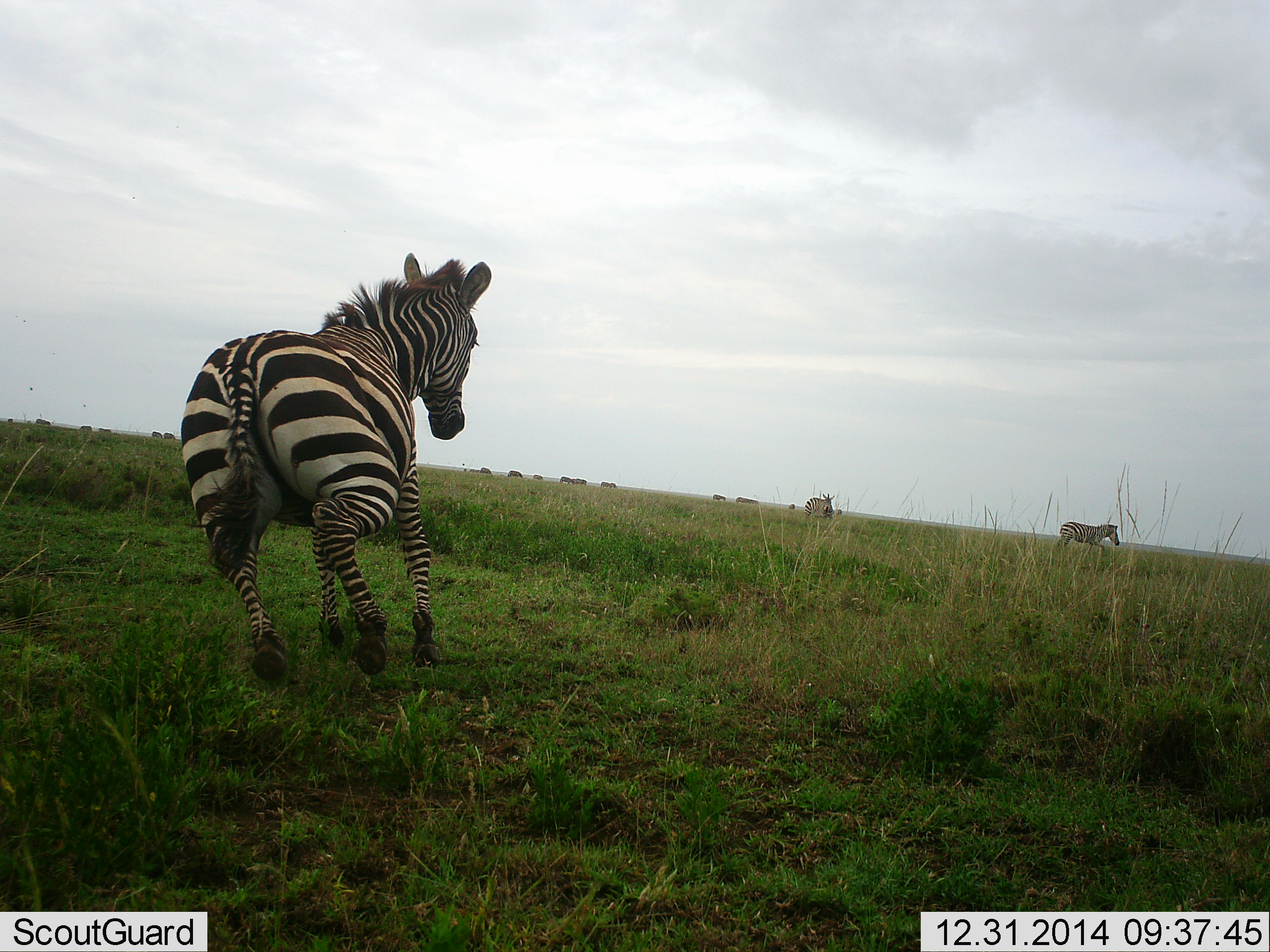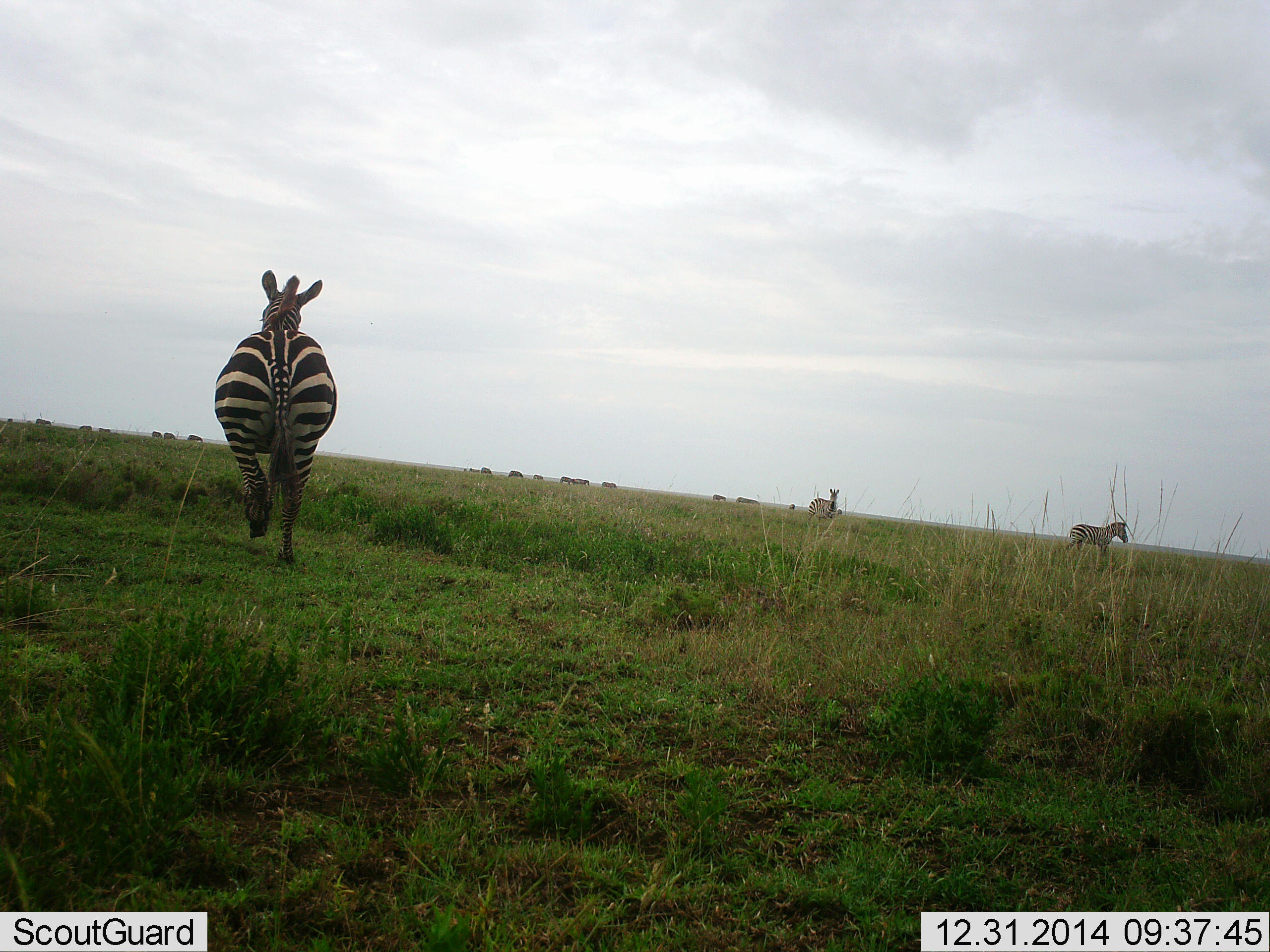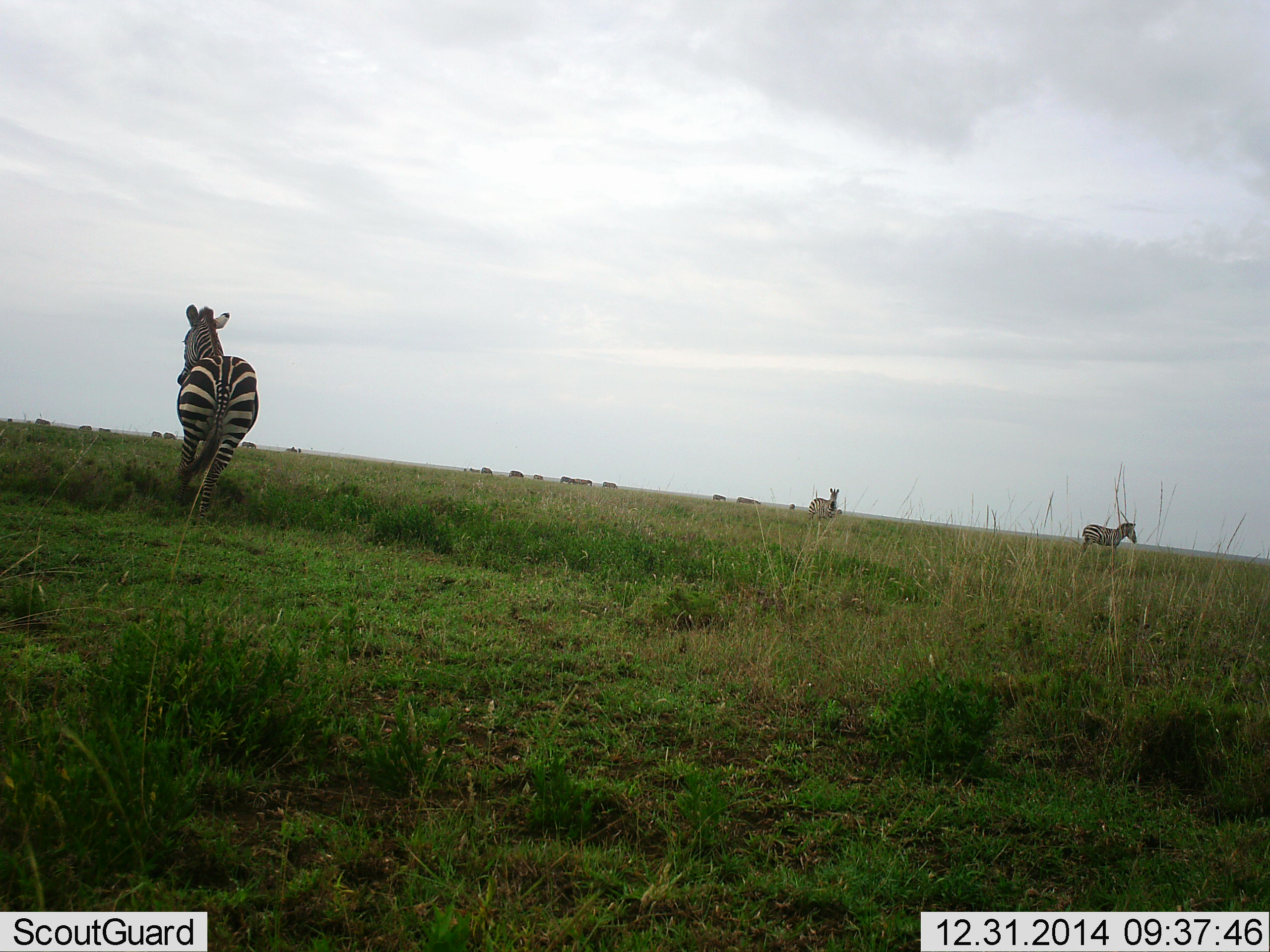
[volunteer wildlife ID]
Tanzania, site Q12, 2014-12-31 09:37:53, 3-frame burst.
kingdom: Animalia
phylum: Chordata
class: Mammalia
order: Perissodactyla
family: Equidae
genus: Equus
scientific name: Equus quagga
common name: plains zebra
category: zebra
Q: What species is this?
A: Zebra (plains zebra) (Equus quagga).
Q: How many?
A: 3.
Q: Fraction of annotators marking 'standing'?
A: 36%.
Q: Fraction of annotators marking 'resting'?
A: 0%.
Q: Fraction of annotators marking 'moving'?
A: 100%.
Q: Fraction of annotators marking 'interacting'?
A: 0%.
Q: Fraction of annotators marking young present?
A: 9%.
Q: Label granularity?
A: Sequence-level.